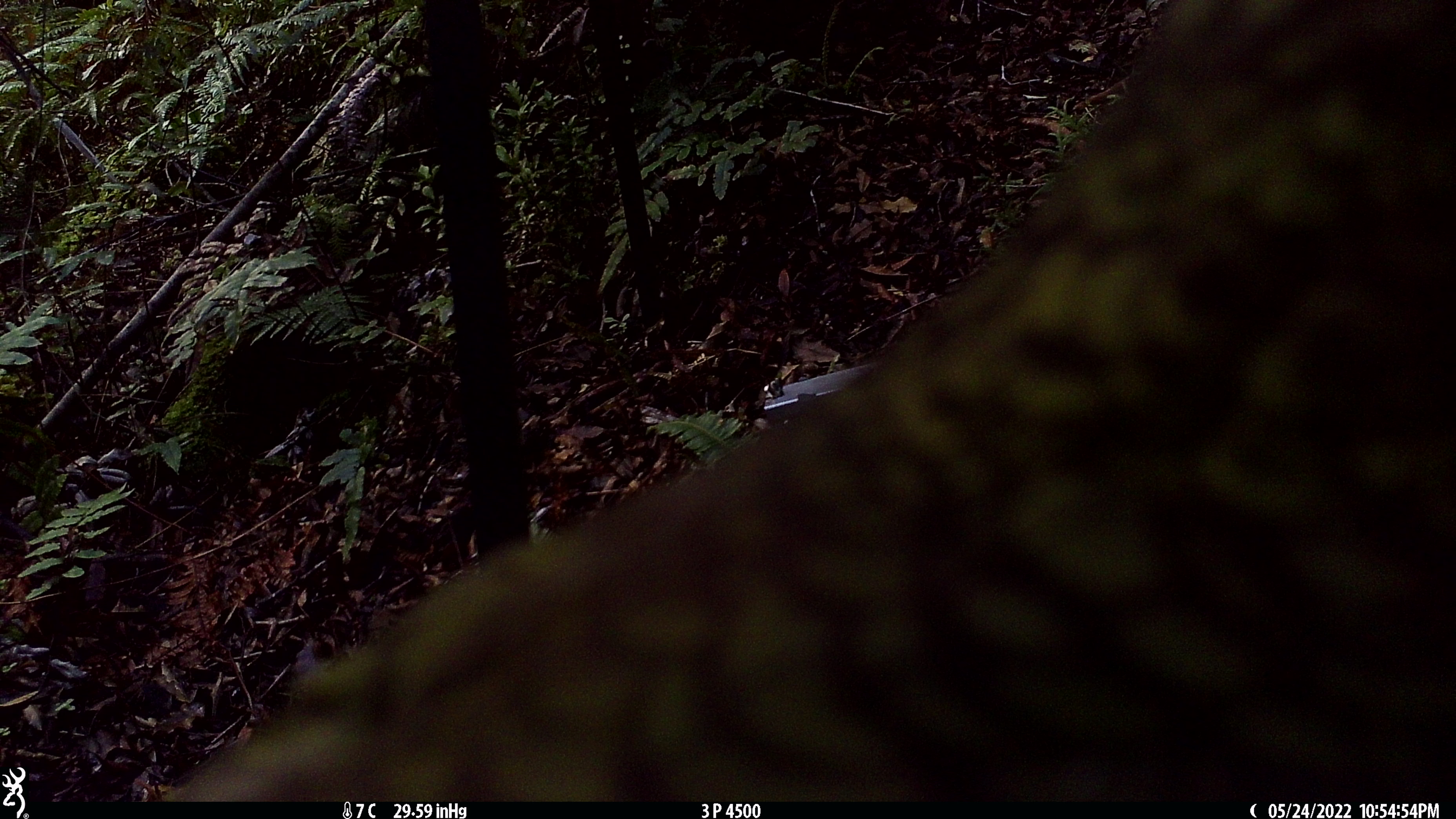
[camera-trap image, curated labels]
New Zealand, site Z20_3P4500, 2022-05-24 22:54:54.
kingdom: Animalia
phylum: Chordata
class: Aves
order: Psittaciformes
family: Strigopidae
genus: Nestor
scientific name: Nestor notabilis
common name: kea